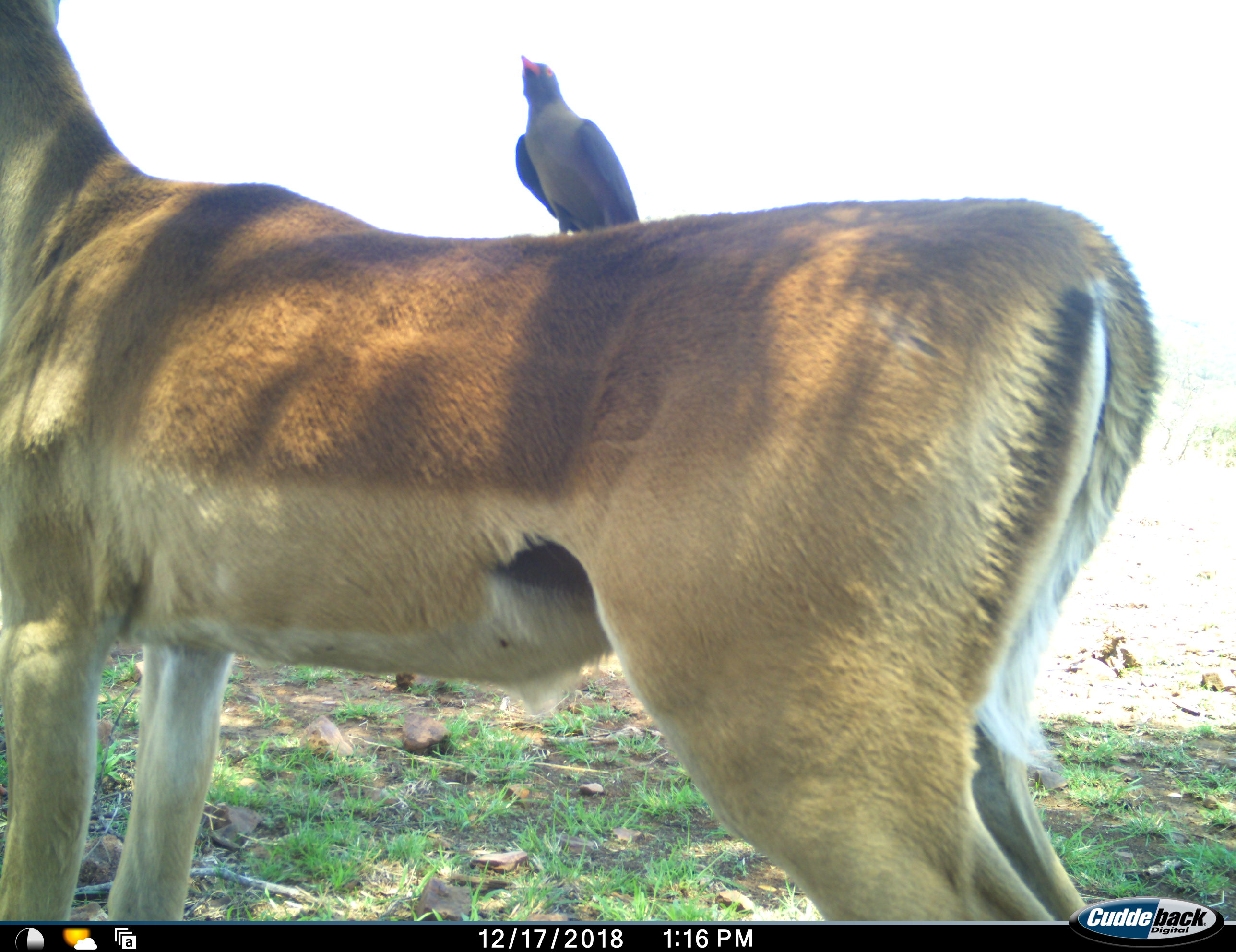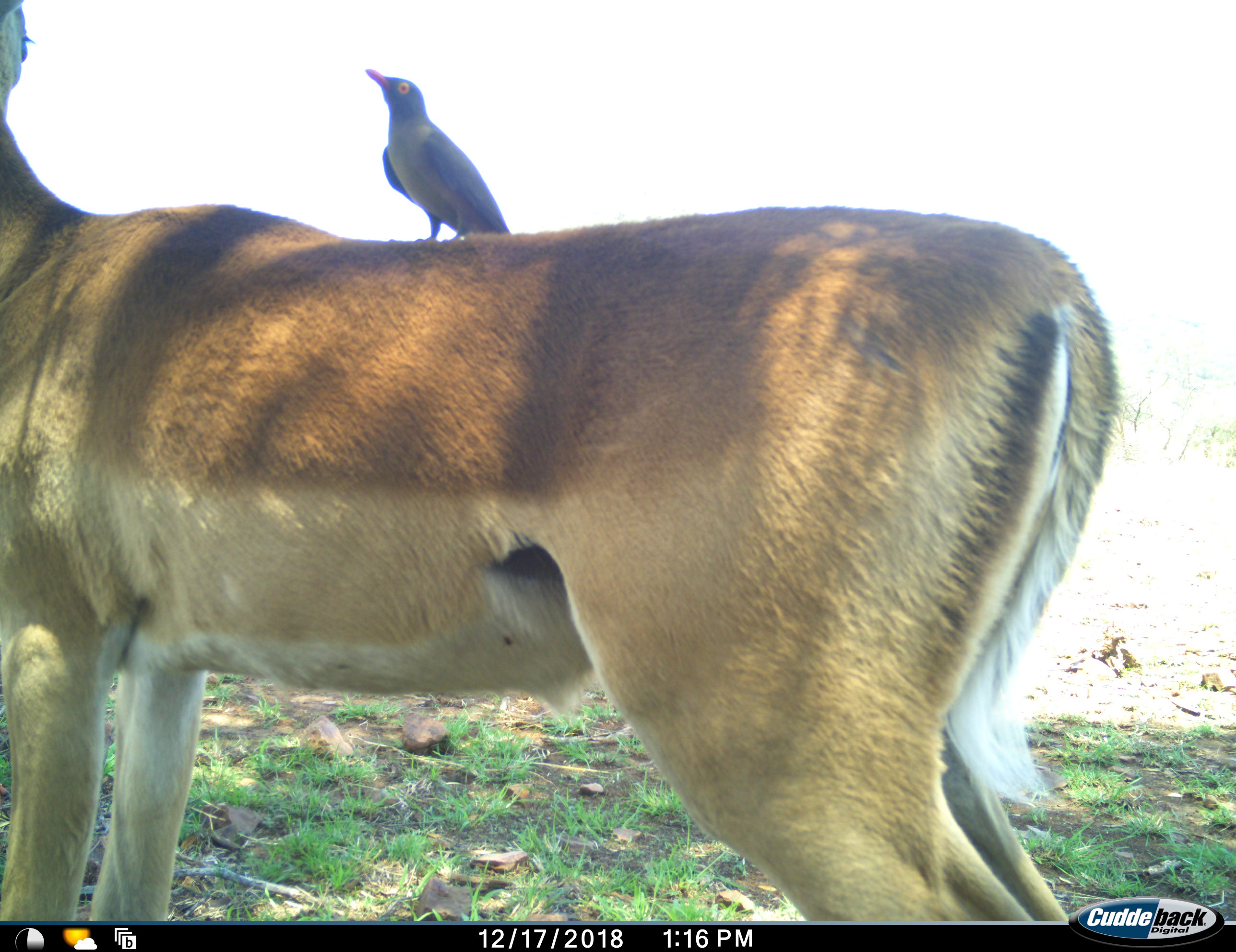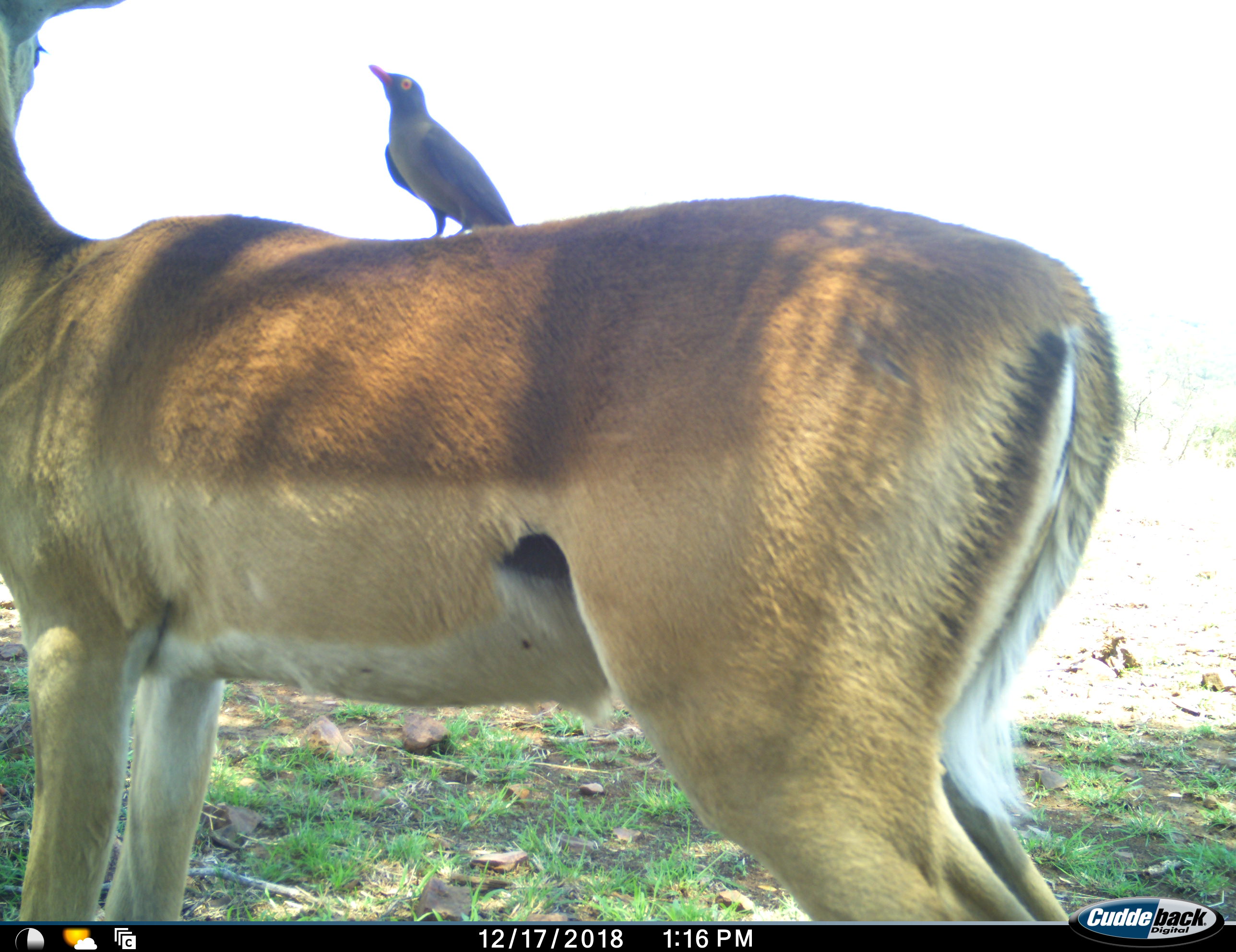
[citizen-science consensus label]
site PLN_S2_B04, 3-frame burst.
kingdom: Animalia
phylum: Chordata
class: Aves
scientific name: Aves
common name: bird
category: birdother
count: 1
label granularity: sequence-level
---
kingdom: Animalia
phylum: Chordata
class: Mammalia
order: Artiodactyla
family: Bovidae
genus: Aepyceros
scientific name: Aepyceros melampus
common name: impala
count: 1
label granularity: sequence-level